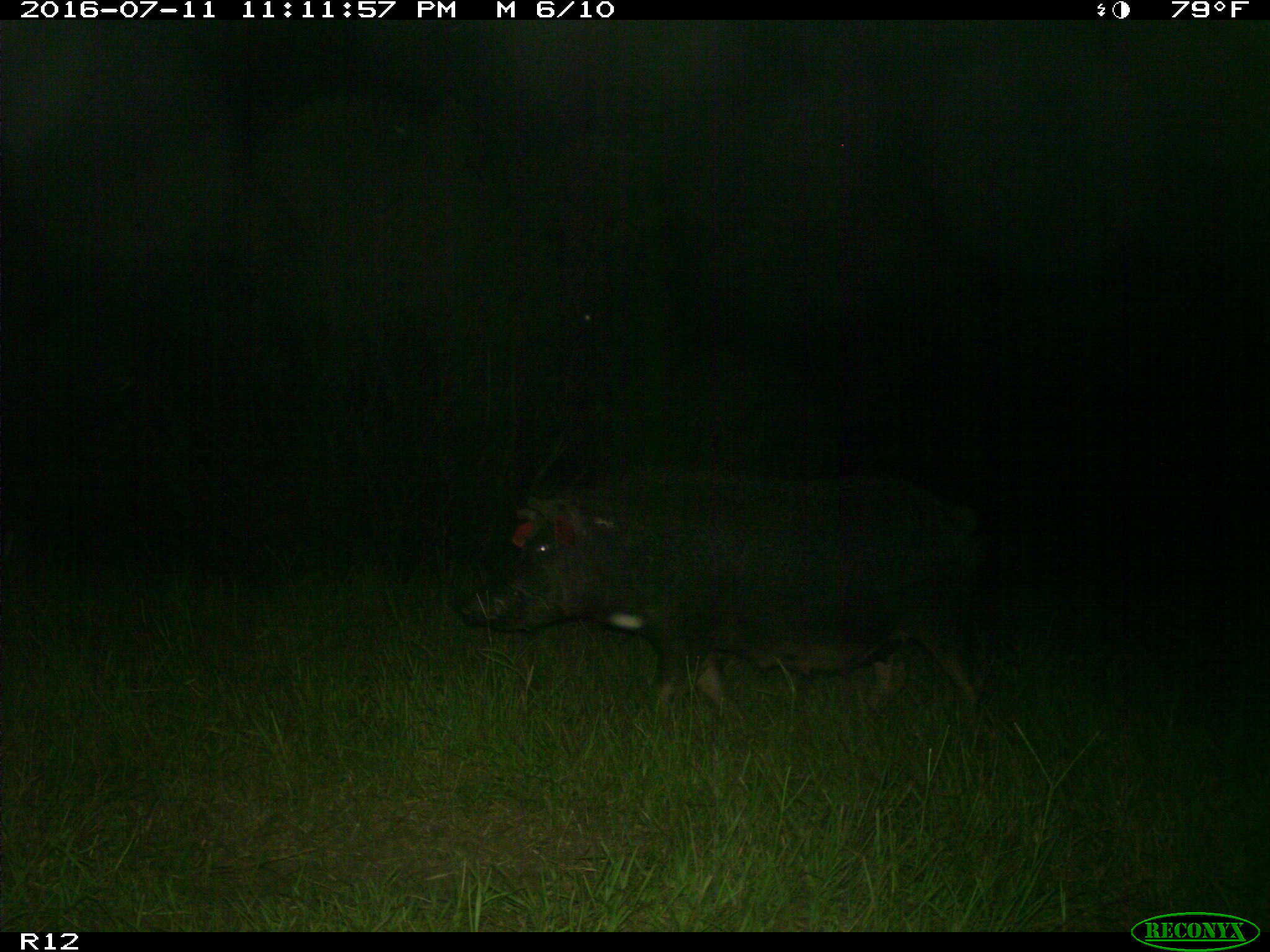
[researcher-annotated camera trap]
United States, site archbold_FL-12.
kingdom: Animalia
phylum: Chordata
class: Mammalia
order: Artiodactyla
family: Suidae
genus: Sus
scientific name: Sus scrofa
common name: wild boar